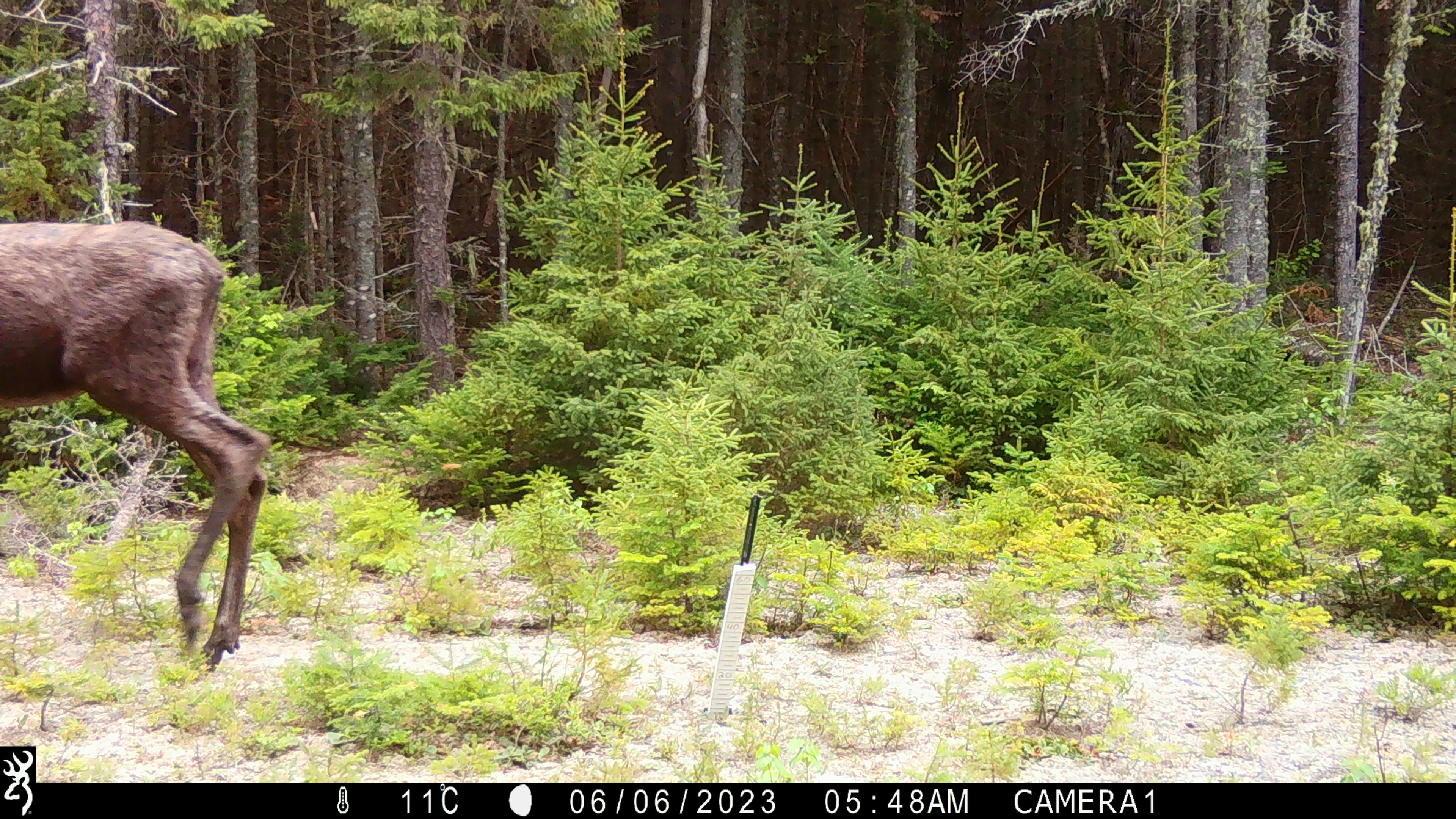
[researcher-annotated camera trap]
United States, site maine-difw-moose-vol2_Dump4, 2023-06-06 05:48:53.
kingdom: Animalia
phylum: Chordata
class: Mammalia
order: Artiodactyla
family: Cervidae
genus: Alces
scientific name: Alces alces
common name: moose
Moose (Alces alces).